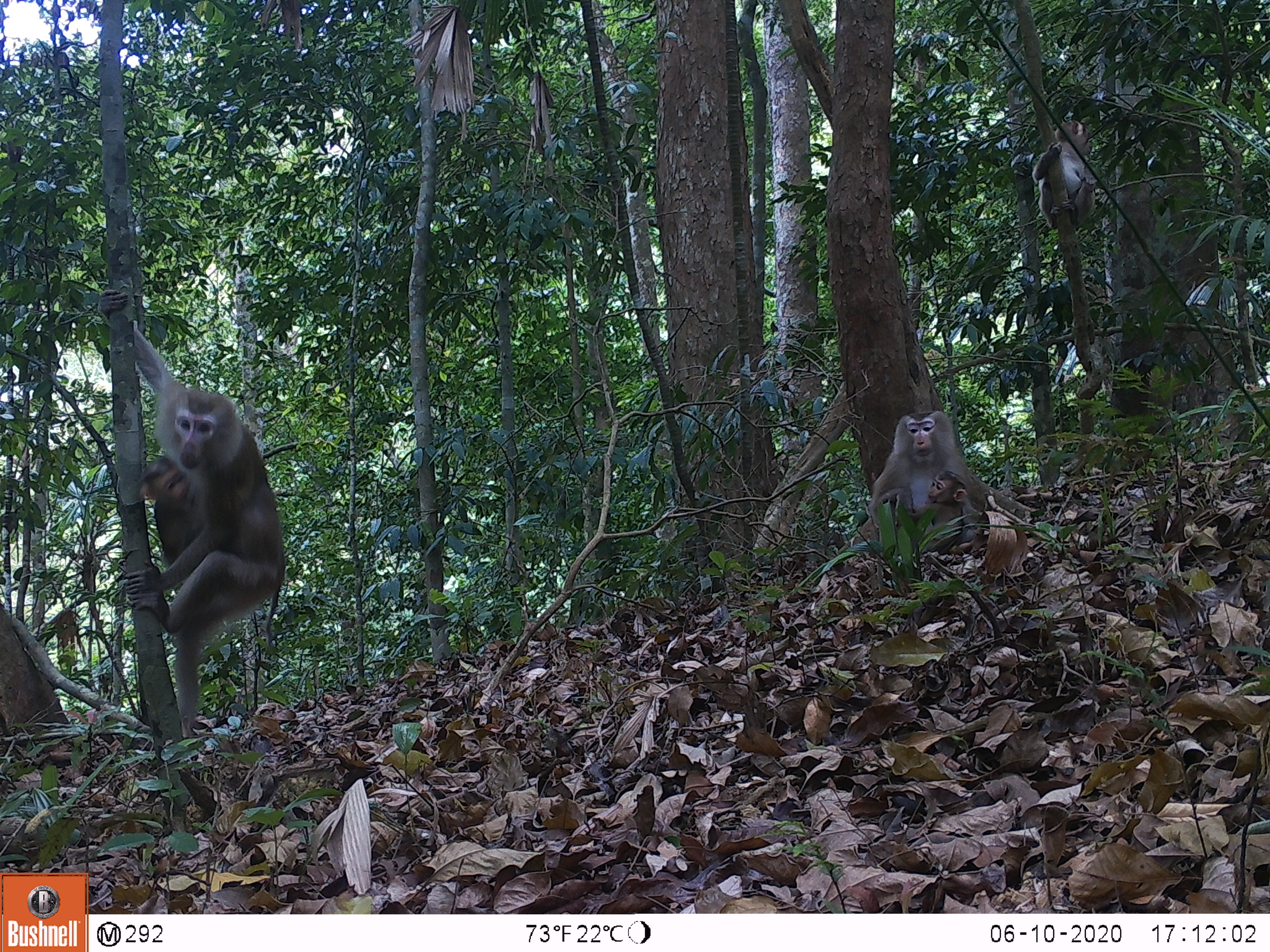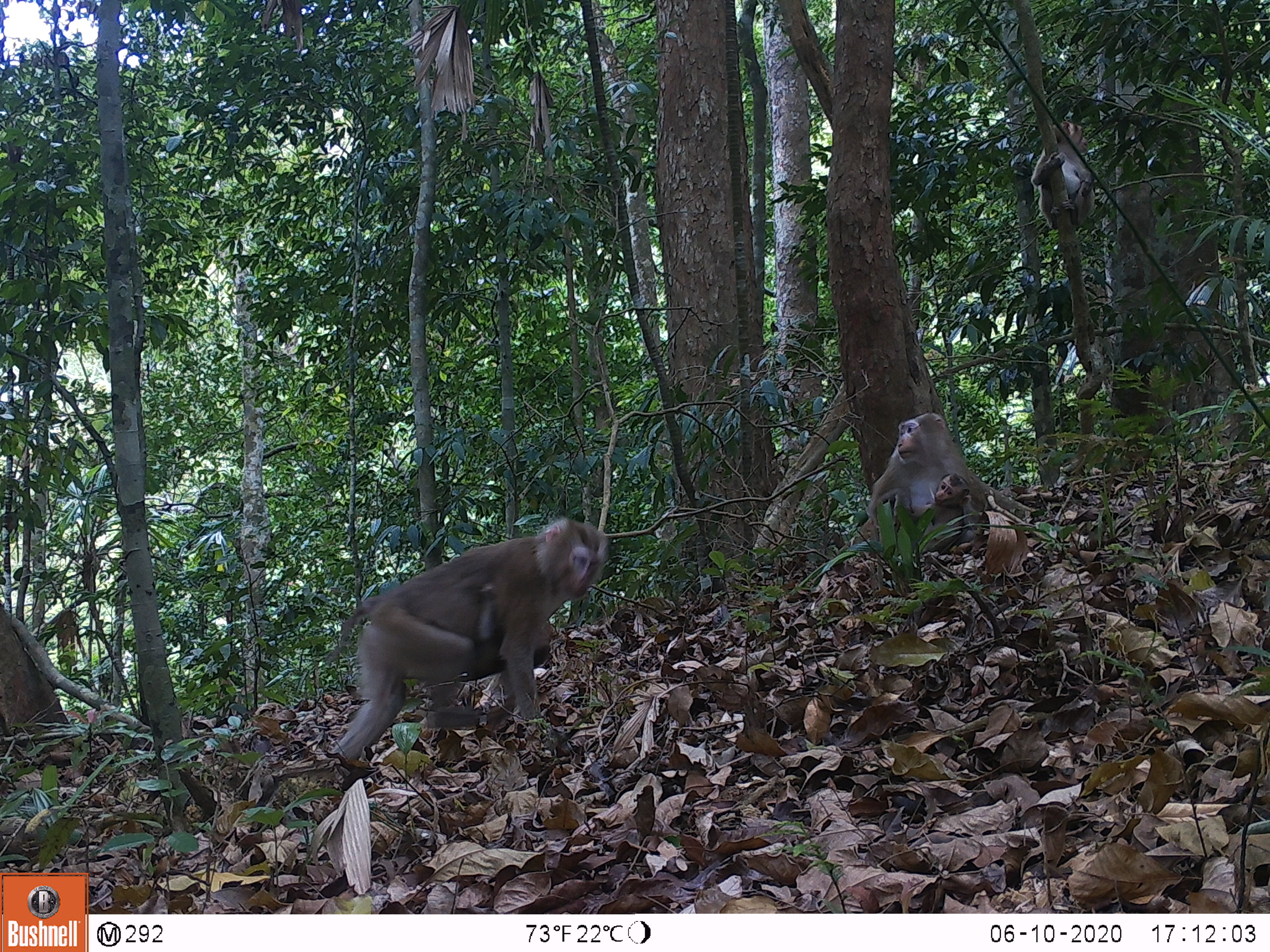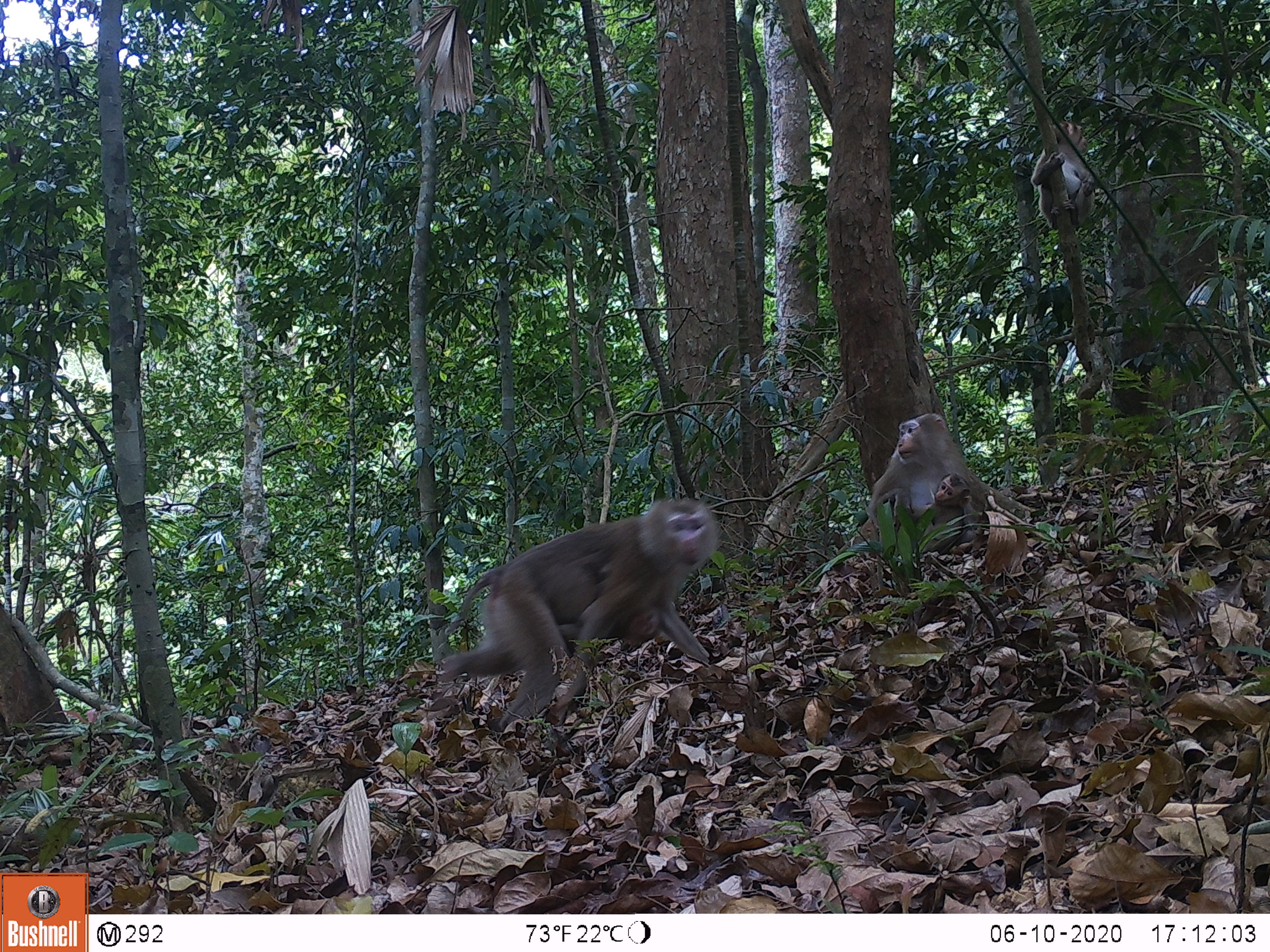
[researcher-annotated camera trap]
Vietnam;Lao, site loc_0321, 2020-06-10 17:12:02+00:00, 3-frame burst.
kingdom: Animalia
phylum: Chordata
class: Mammalia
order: Primates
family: Cercopithecidae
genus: Macaca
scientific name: Macaca nemestrina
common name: pig-tailed macaque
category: pig tailed macaque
Pig tailed macaque (pig-tailed macaque) (Macaca nemestrina). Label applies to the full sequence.